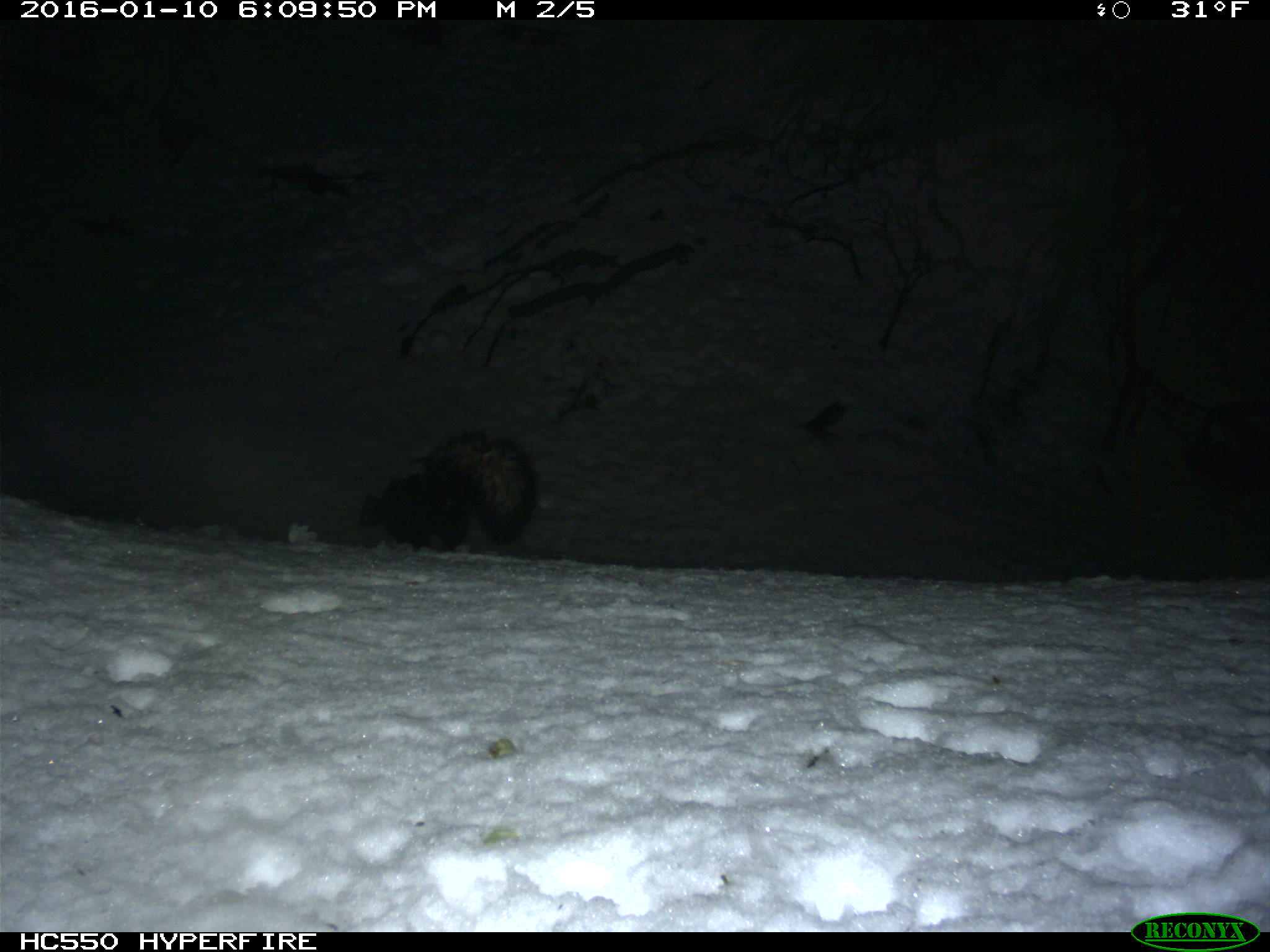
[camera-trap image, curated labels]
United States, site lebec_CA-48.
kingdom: Animalia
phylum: Chordata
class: Mammalia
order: Carnivora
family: Mephitidae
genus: Mephitis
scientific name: Mephitis mephitis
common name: striped skunk